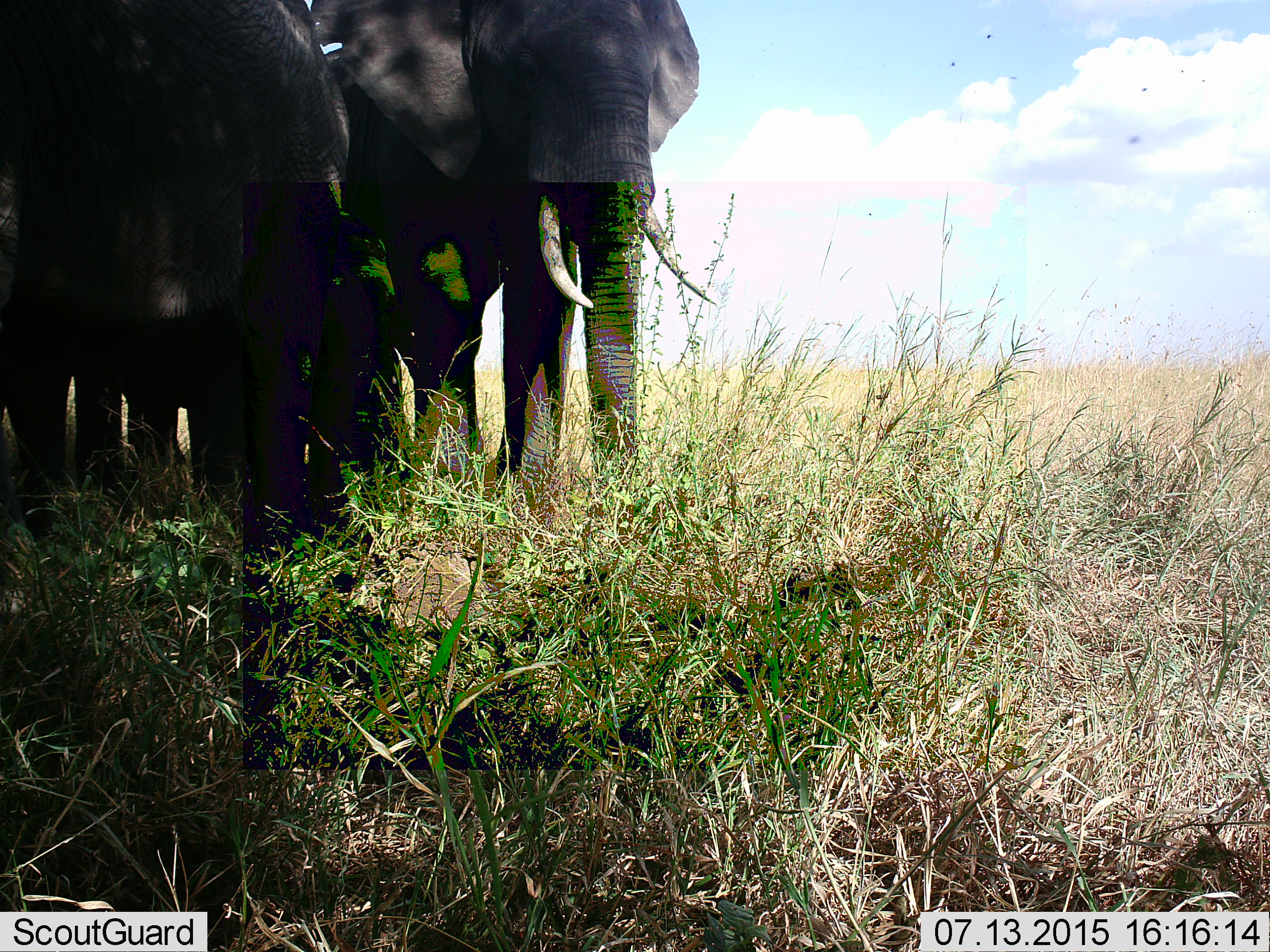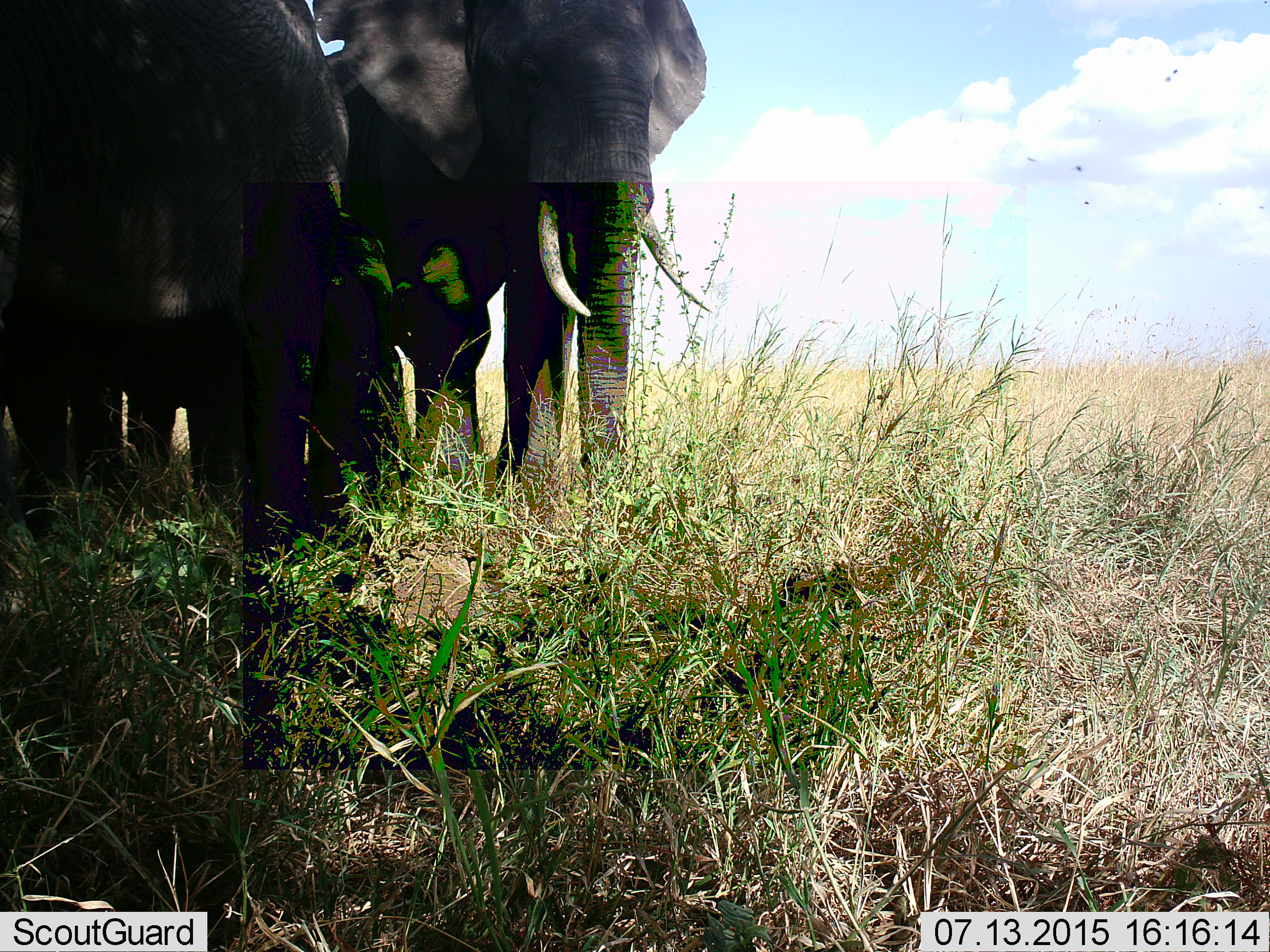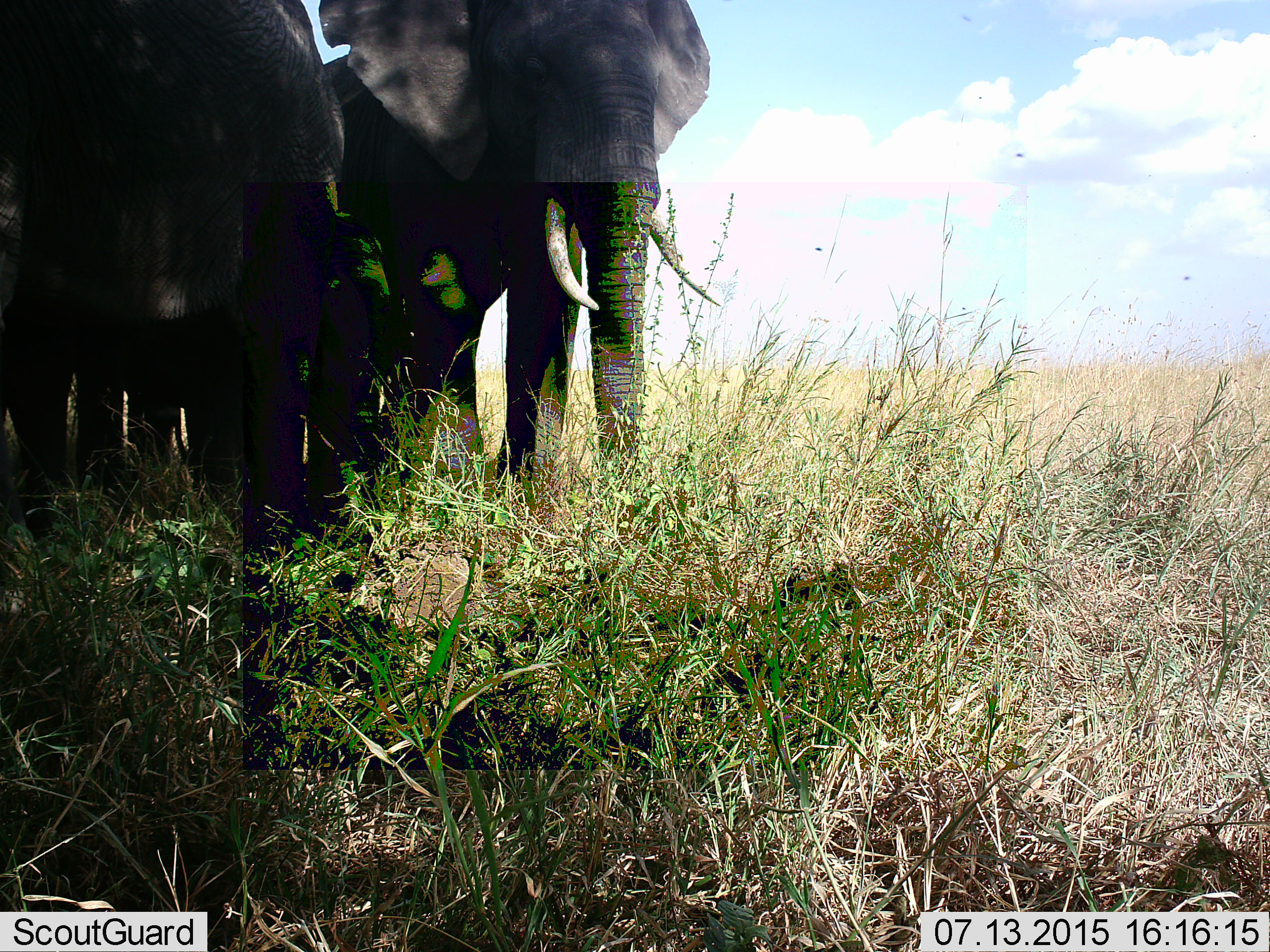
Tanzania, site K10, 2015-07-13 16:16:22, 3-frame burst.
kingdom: Animalia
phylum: Chordata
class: Mammalia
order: Proboscidea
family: Elephantidae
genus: Loxodonta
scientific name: Loxodonta africana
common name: african bush elephant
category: elephant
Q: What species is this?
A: Elephant (african bush elephant) (Loxodonta africana).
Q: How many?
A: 2.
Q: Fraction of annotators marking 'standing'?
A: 100%.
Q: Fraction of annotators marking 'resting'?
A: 0%.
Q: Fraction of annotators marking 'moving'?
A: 0%.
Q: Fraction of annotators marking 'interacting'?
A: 20%.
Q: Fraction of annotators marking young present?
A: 30%.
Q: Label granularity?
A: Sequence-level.